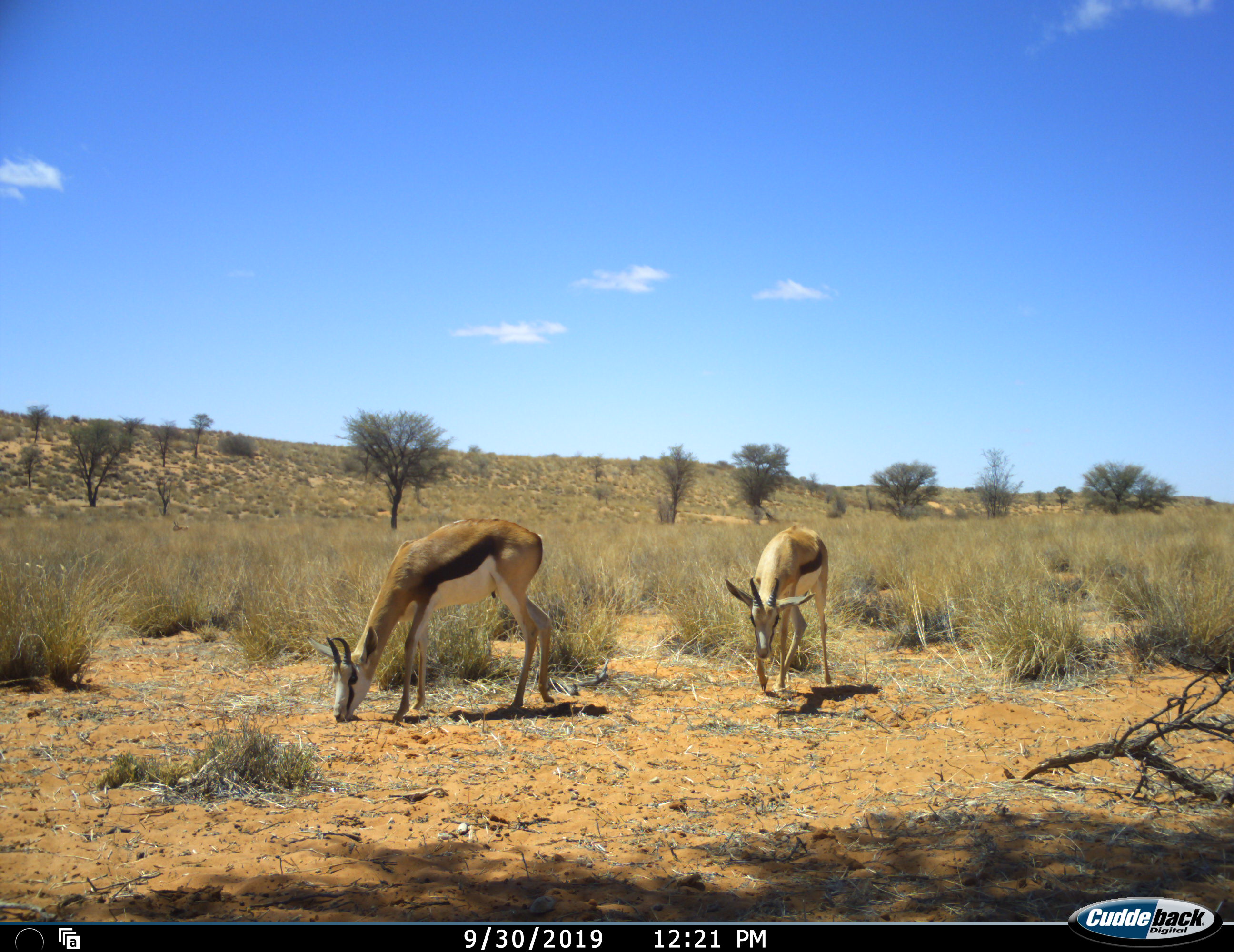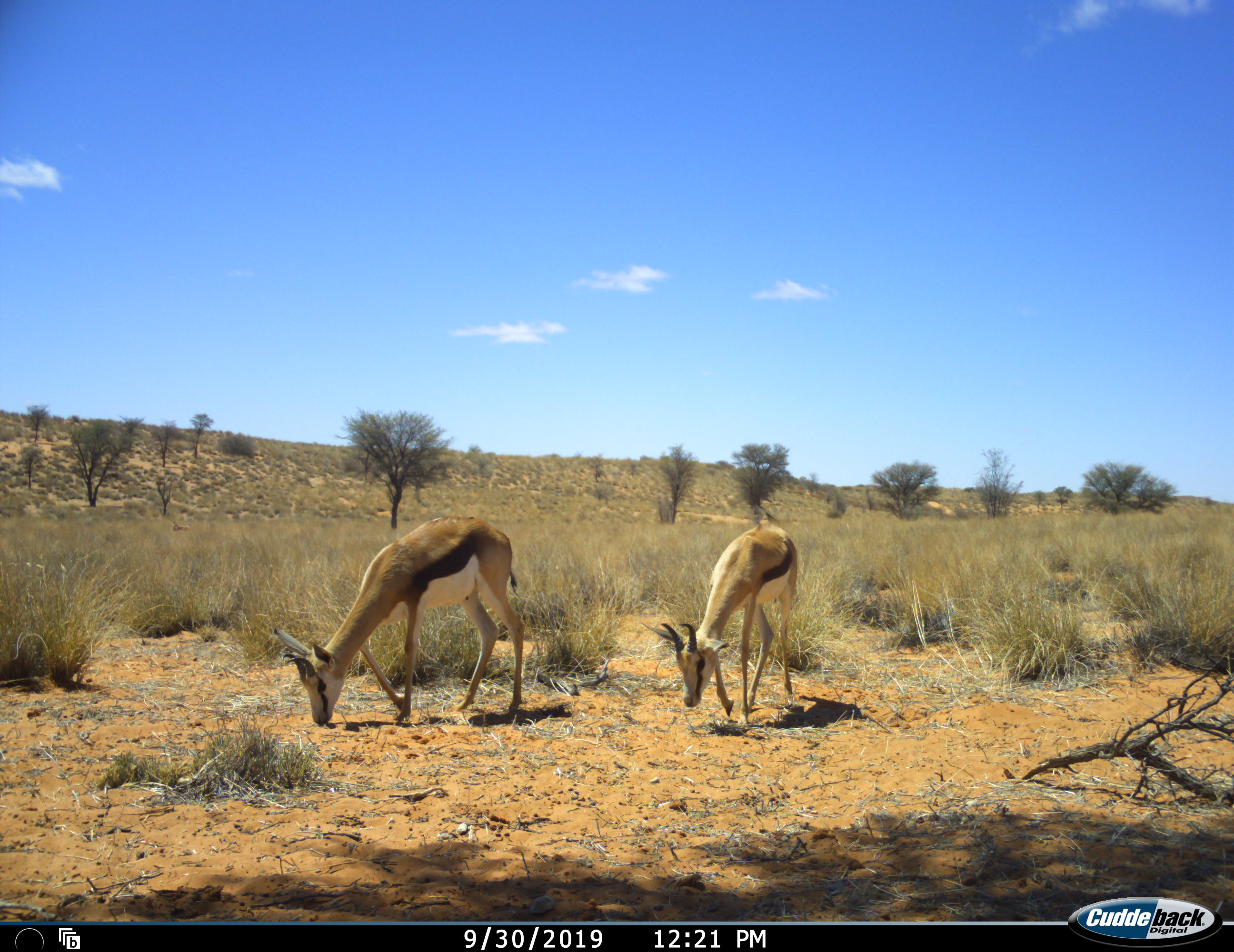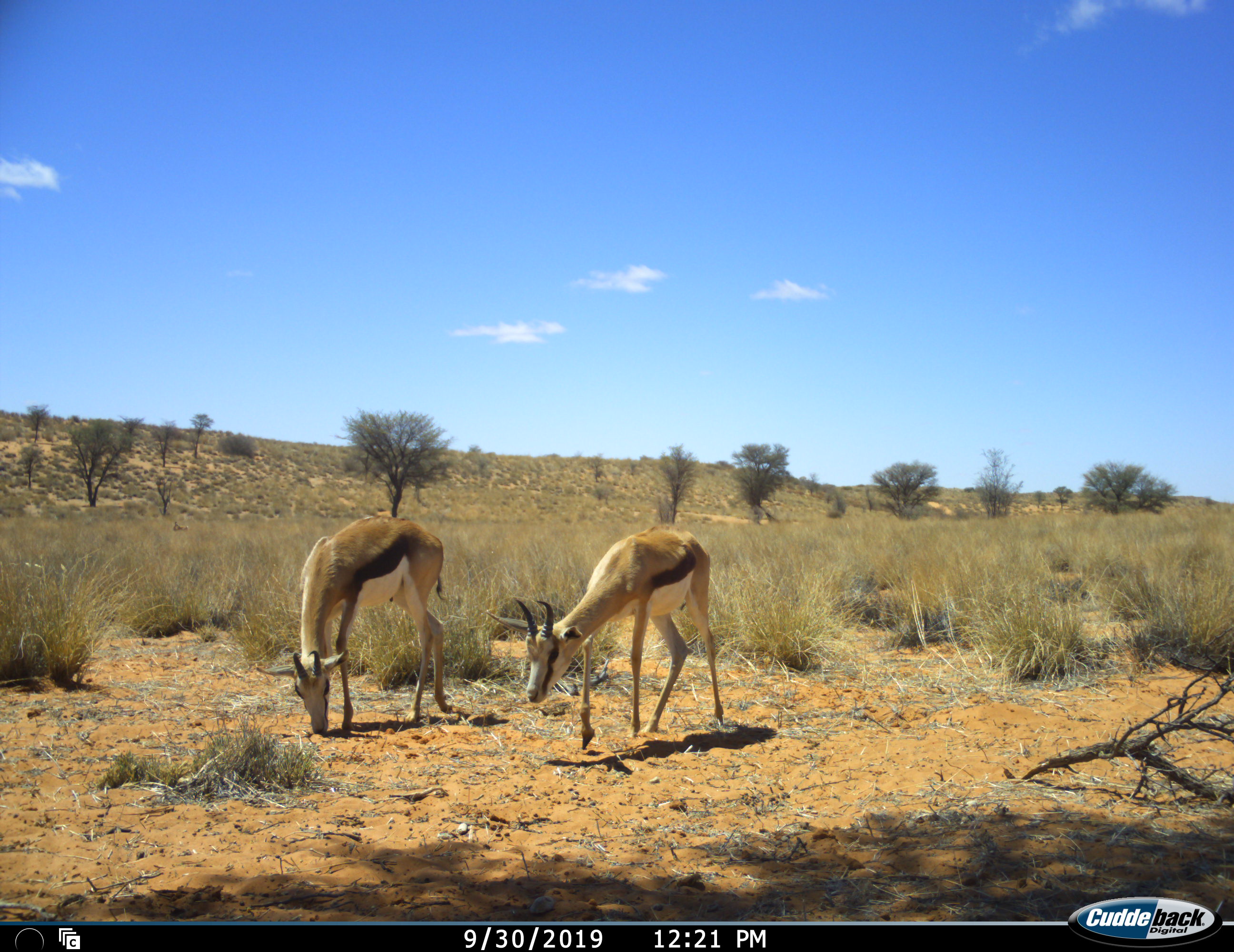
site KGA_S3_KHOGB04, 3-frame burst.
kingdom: Animalia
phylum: Chordata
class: Mammalia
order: Artiodactyla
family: Bovidae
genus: Antidorcas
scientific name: Antidorcas marsupialis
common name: springbok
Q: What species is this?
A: Springbok (Antidorcas marsupialis).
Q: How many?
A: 2.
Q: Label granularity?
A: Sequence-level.